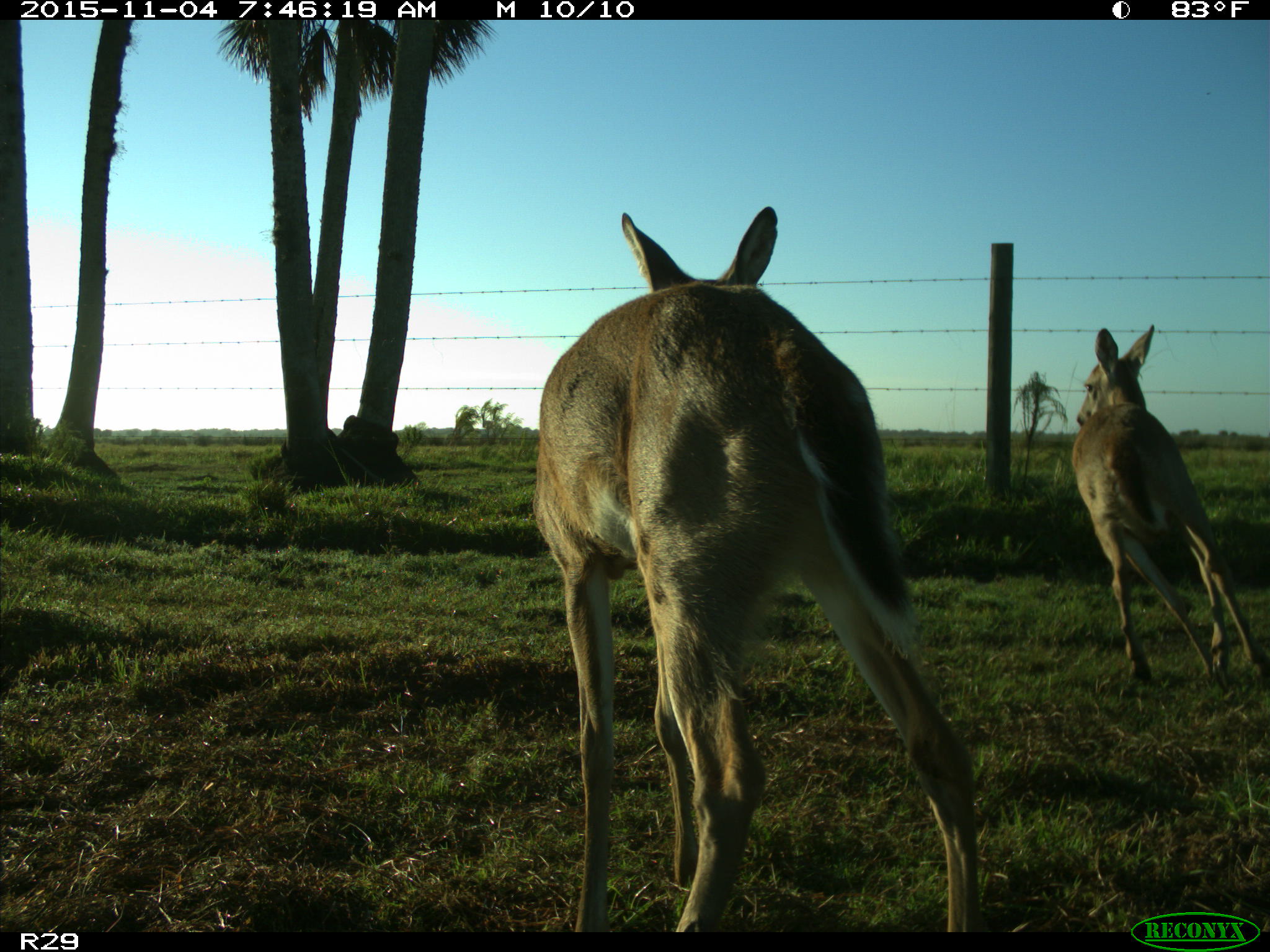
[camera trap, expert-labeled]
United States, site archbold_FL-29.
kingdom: Animalia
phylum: Chordata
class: Mammalia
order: Artiodactyla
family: Cervidae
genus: Odocoileus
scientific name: Odocoileus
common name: deer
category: unidentified deer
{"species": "unidentified deer (deer) (Odocoileus)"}